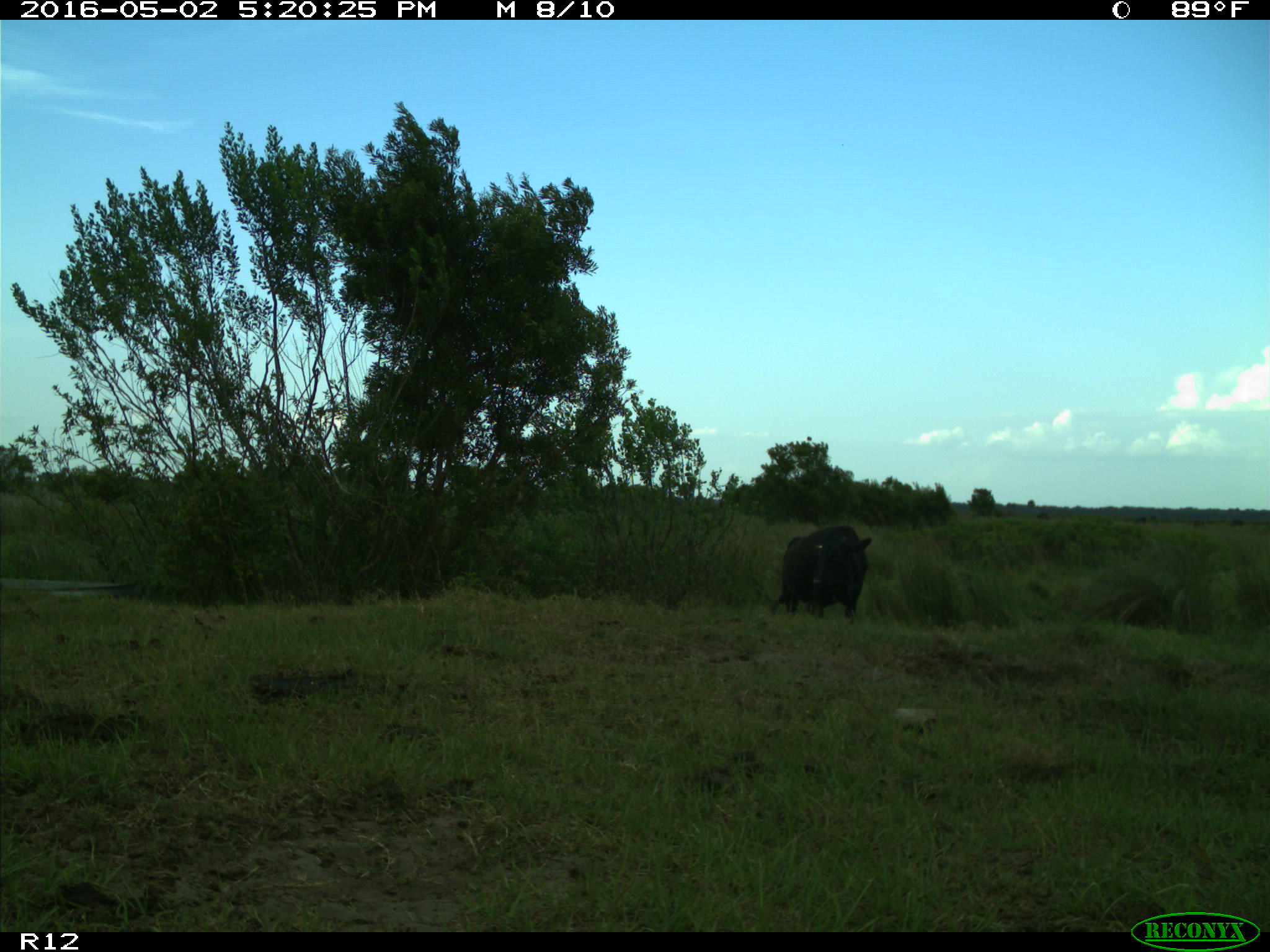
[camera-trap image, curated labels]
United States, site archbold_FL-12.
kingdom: Animalia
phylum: Chordata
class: Mammalia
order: Artiodactyla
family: Bovidae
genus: Bos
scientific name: Bos taurus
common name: domestic cow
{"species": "Bos taurus (domestic cow)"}